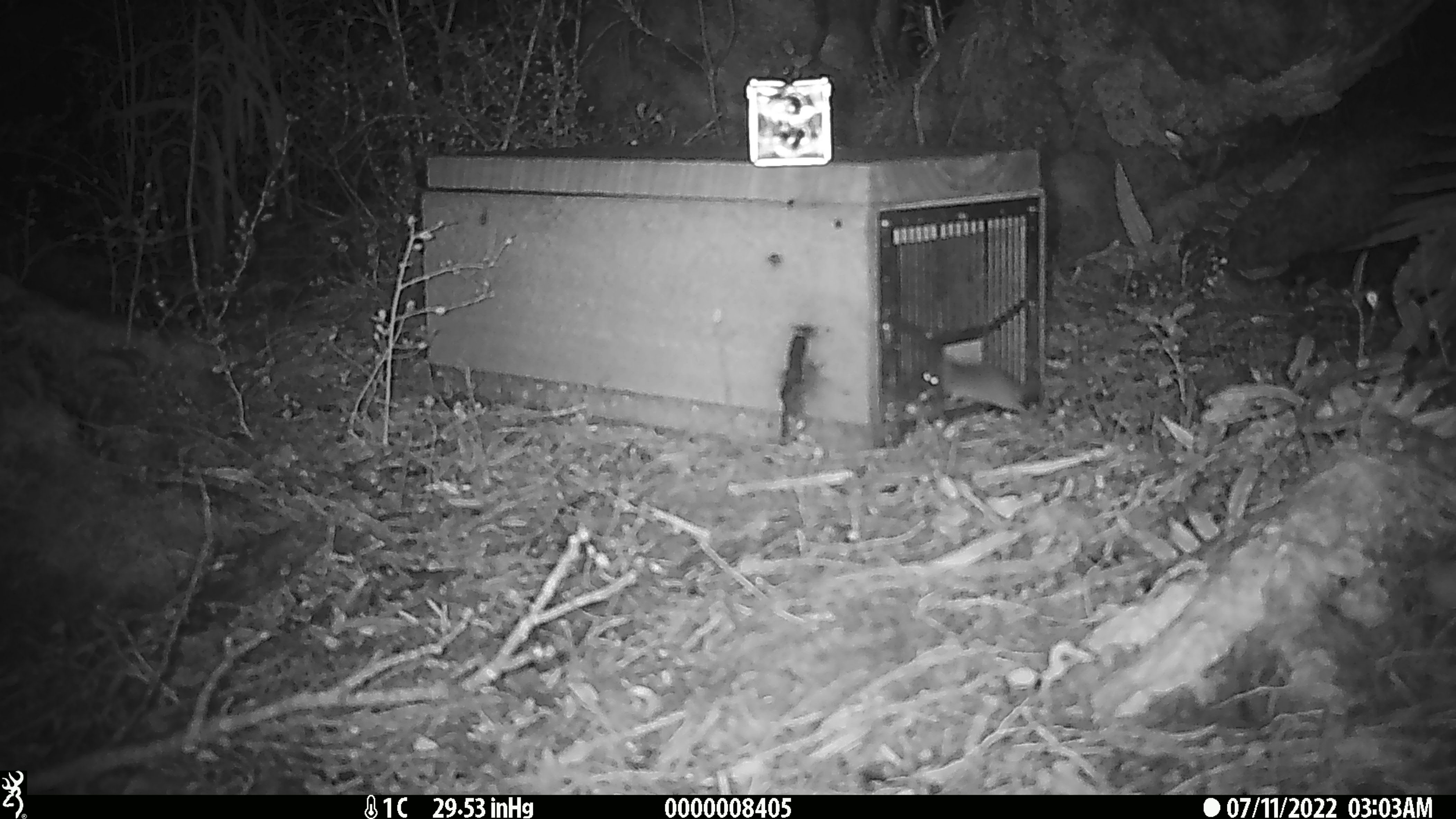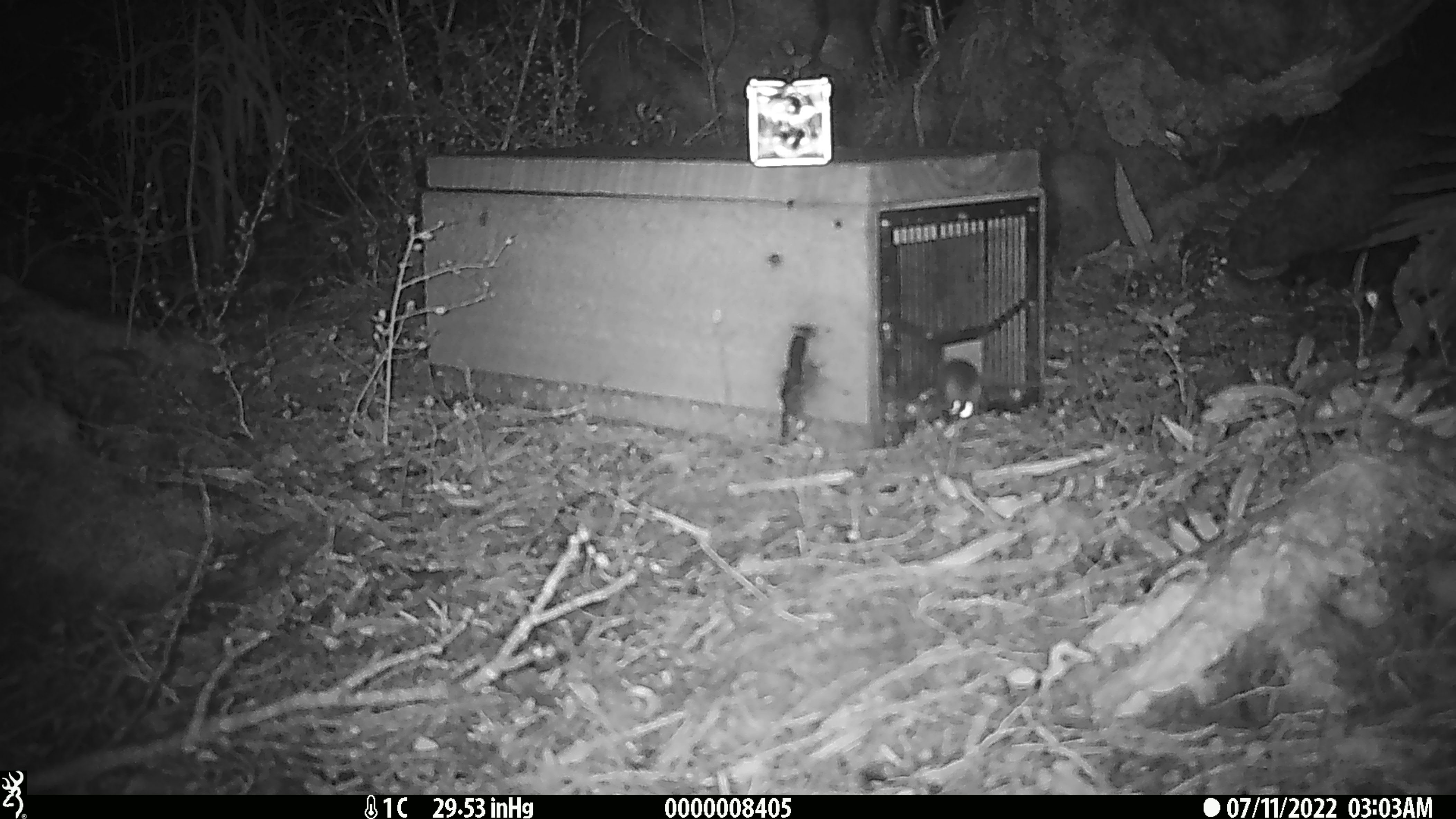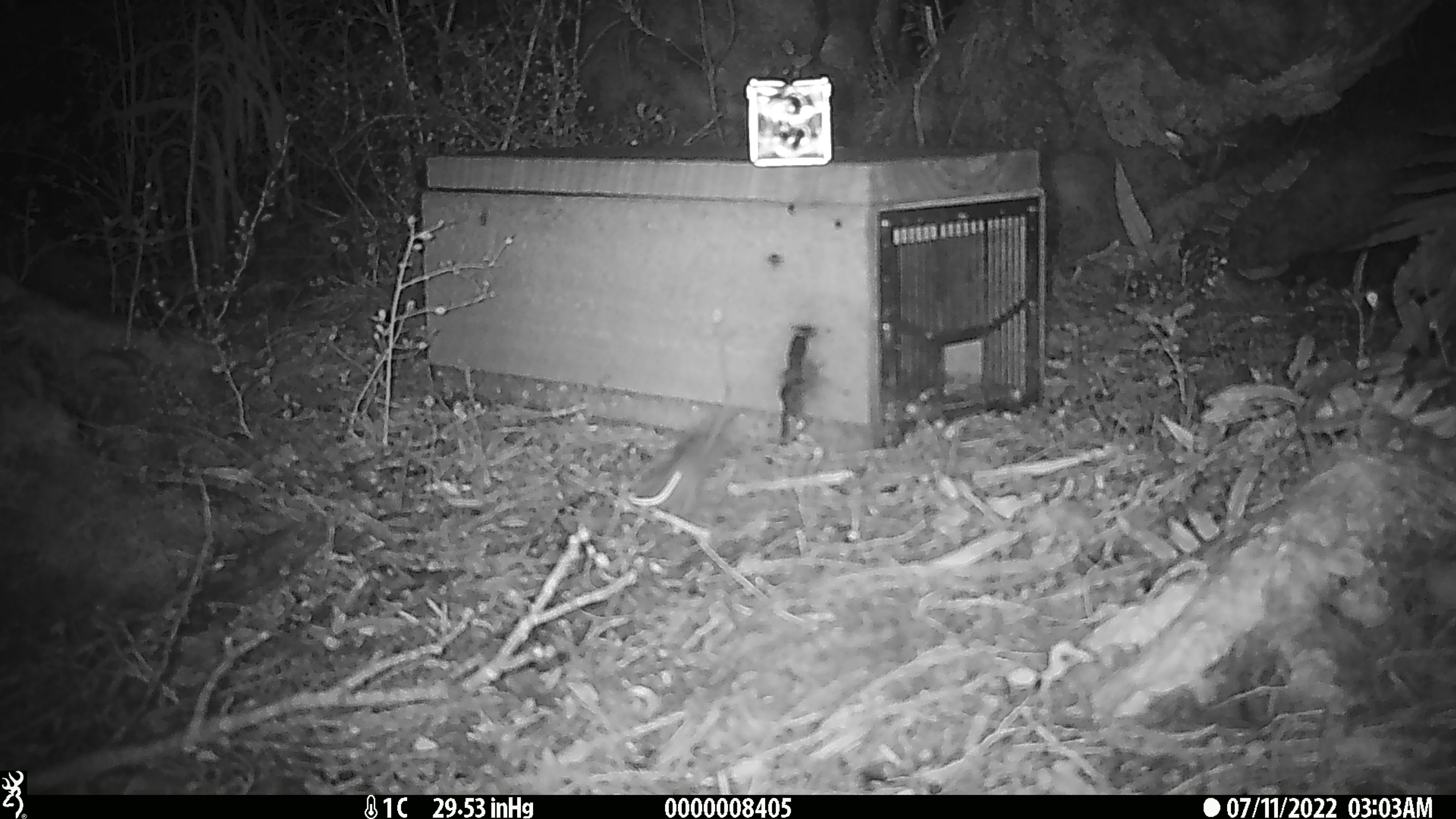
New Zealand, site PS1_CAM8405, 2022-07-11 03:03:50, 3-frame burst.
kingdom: Animalia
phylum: Chordata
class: Mammalia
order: Rodentia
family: Muridae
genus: Mus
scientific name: Mus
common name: mouse